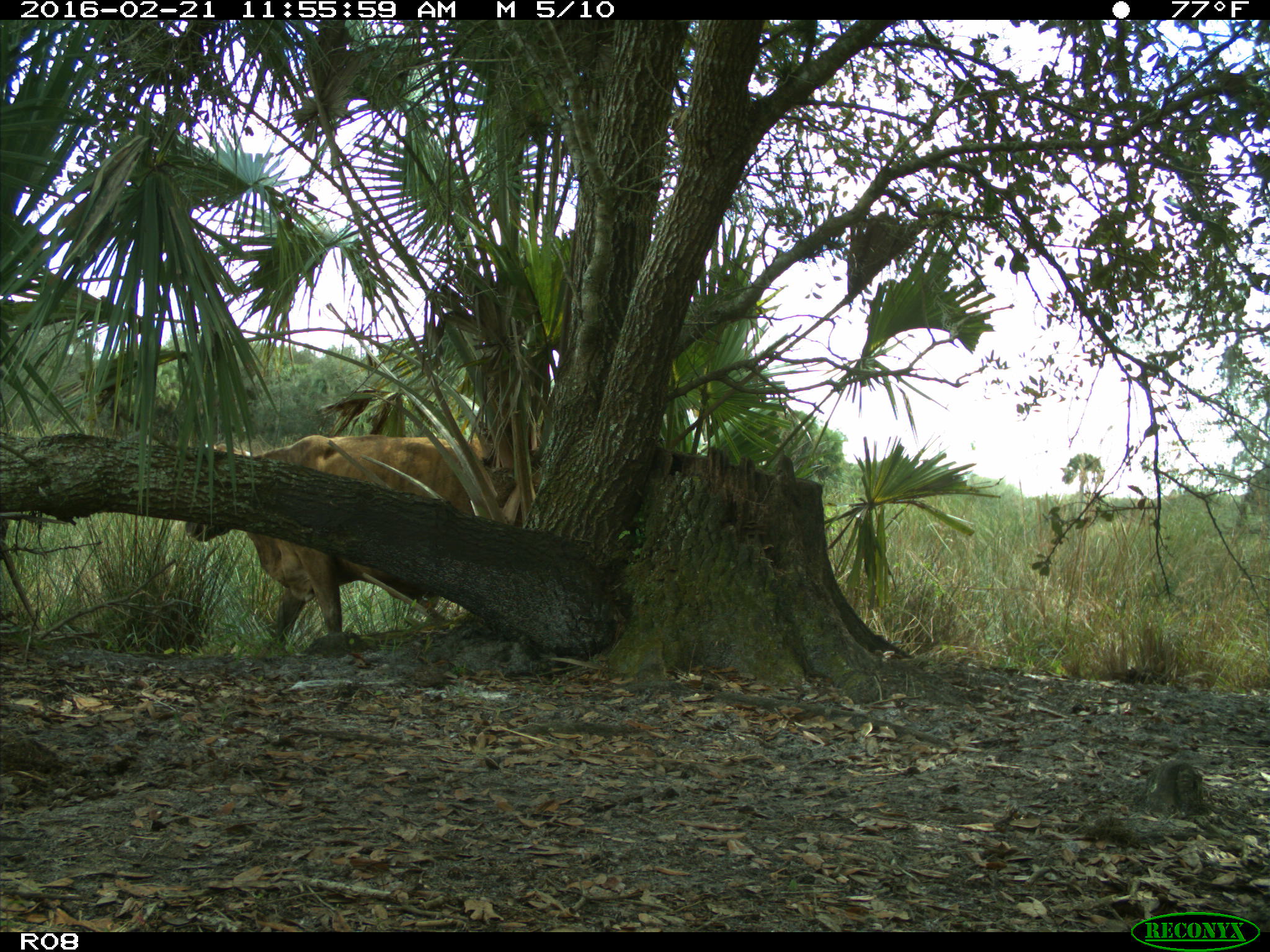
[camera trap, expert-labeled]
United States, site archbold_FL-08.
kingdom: Animalia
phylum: Chordata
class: Mammalia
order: Artiodactyla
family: Bovidae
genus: Bos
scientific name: Bos taurus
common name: domestic cow